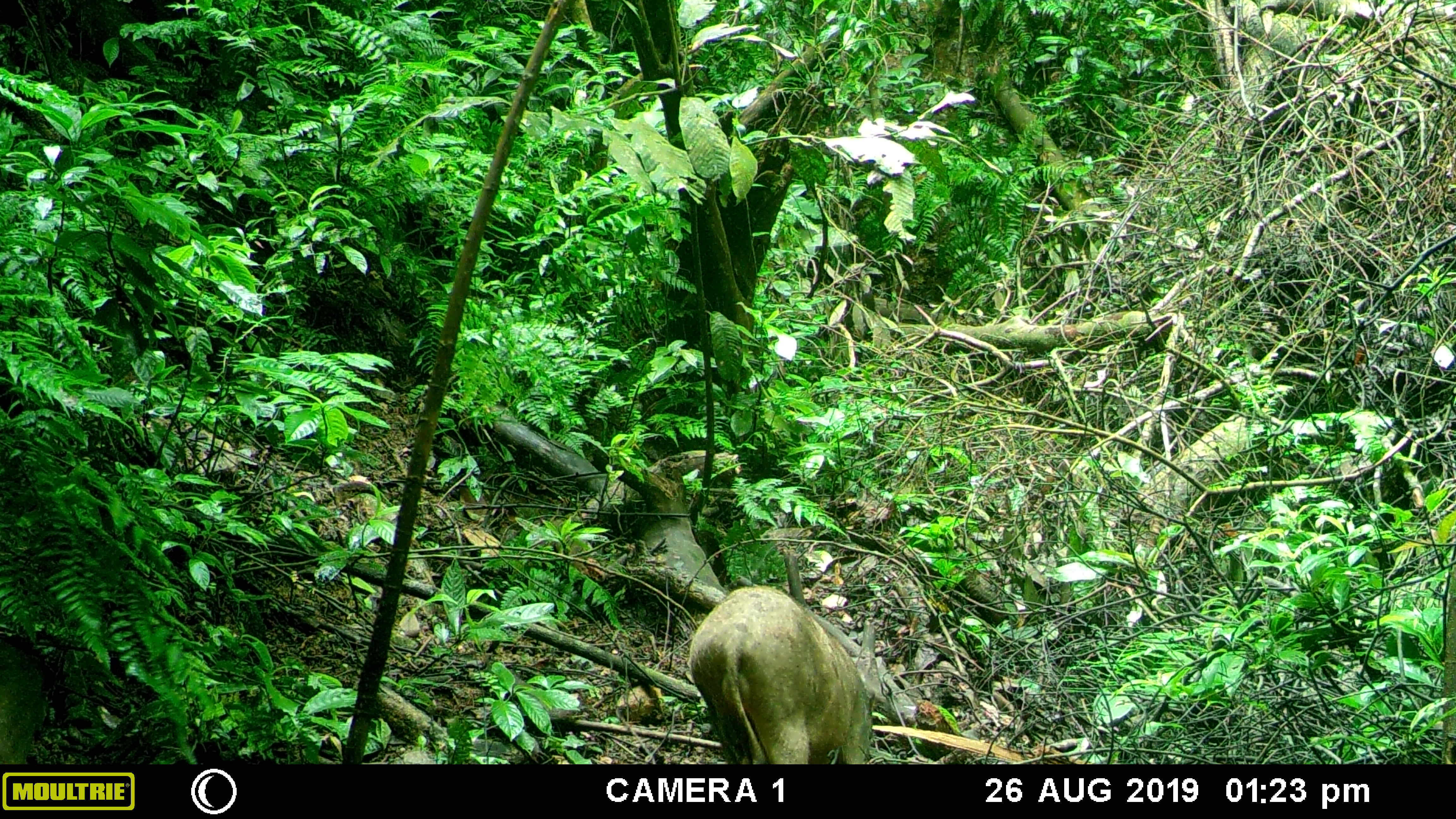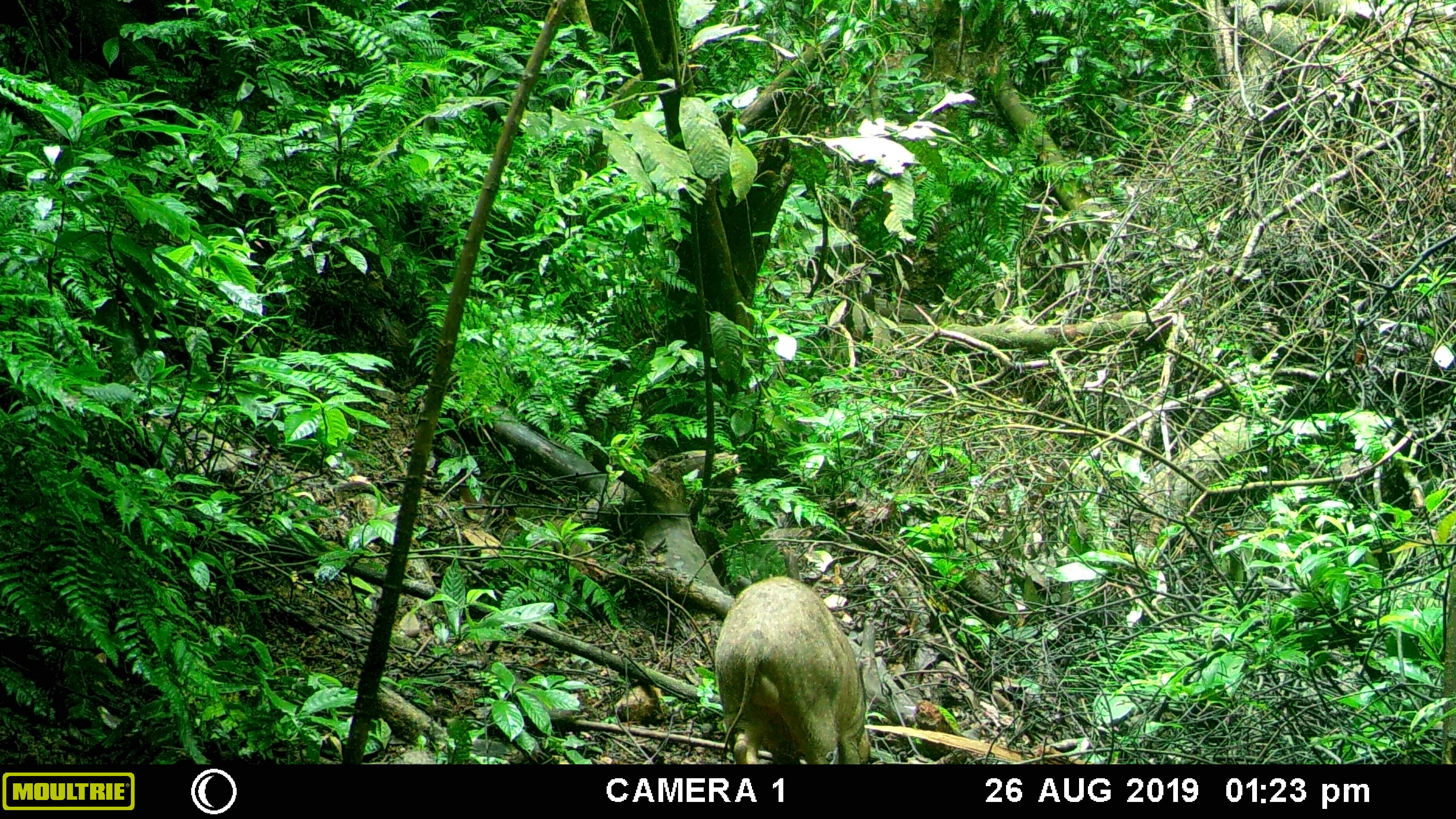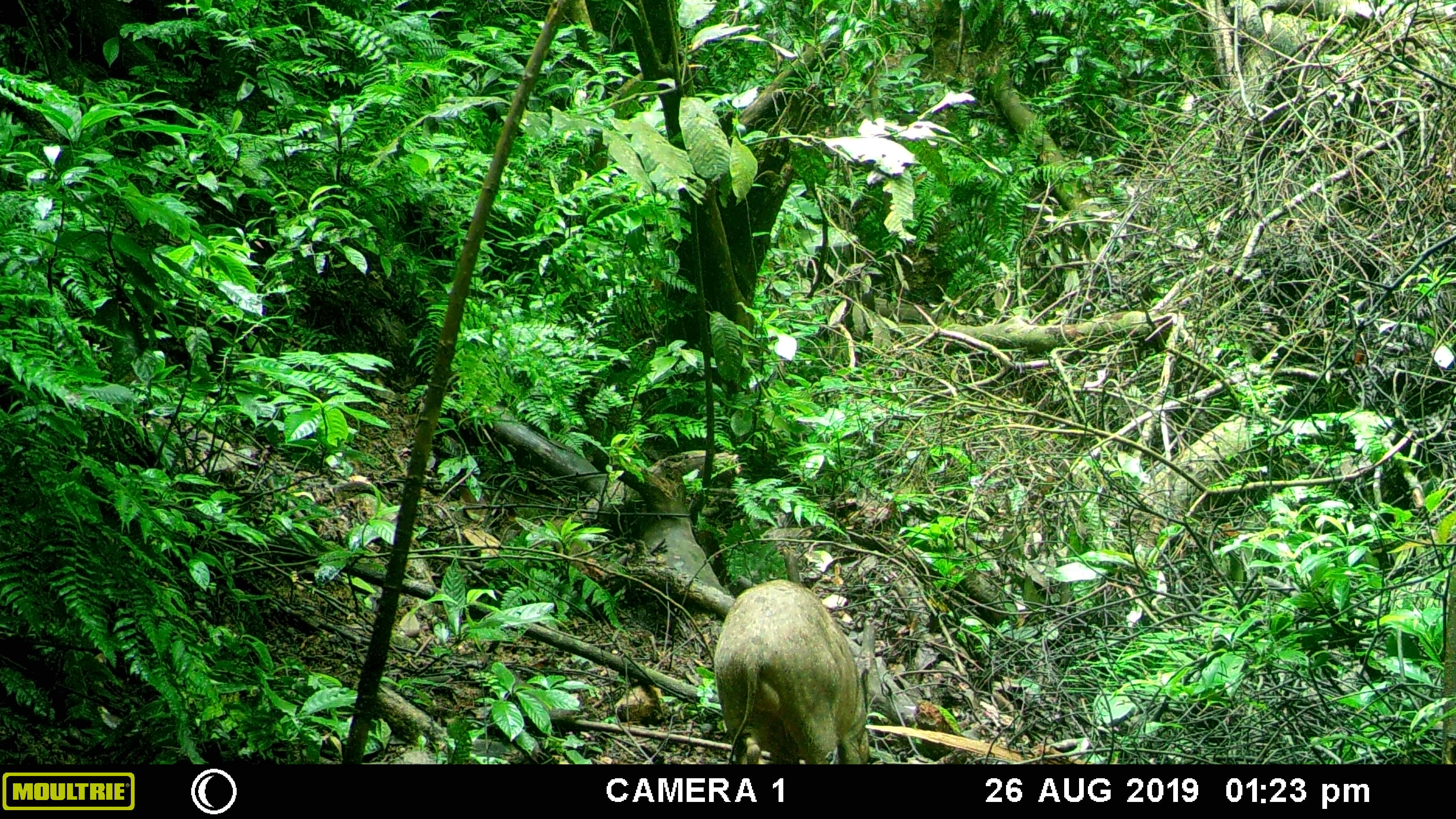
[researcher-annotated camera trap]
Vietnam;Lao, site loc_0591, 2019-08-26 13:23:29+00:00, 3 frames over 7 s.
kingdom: Animalia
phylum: Chordata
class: Mammalia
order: Artiodactyla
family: Suidae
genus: Sus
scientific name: Sus scrofa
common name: eurasian wild pig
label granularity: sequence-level